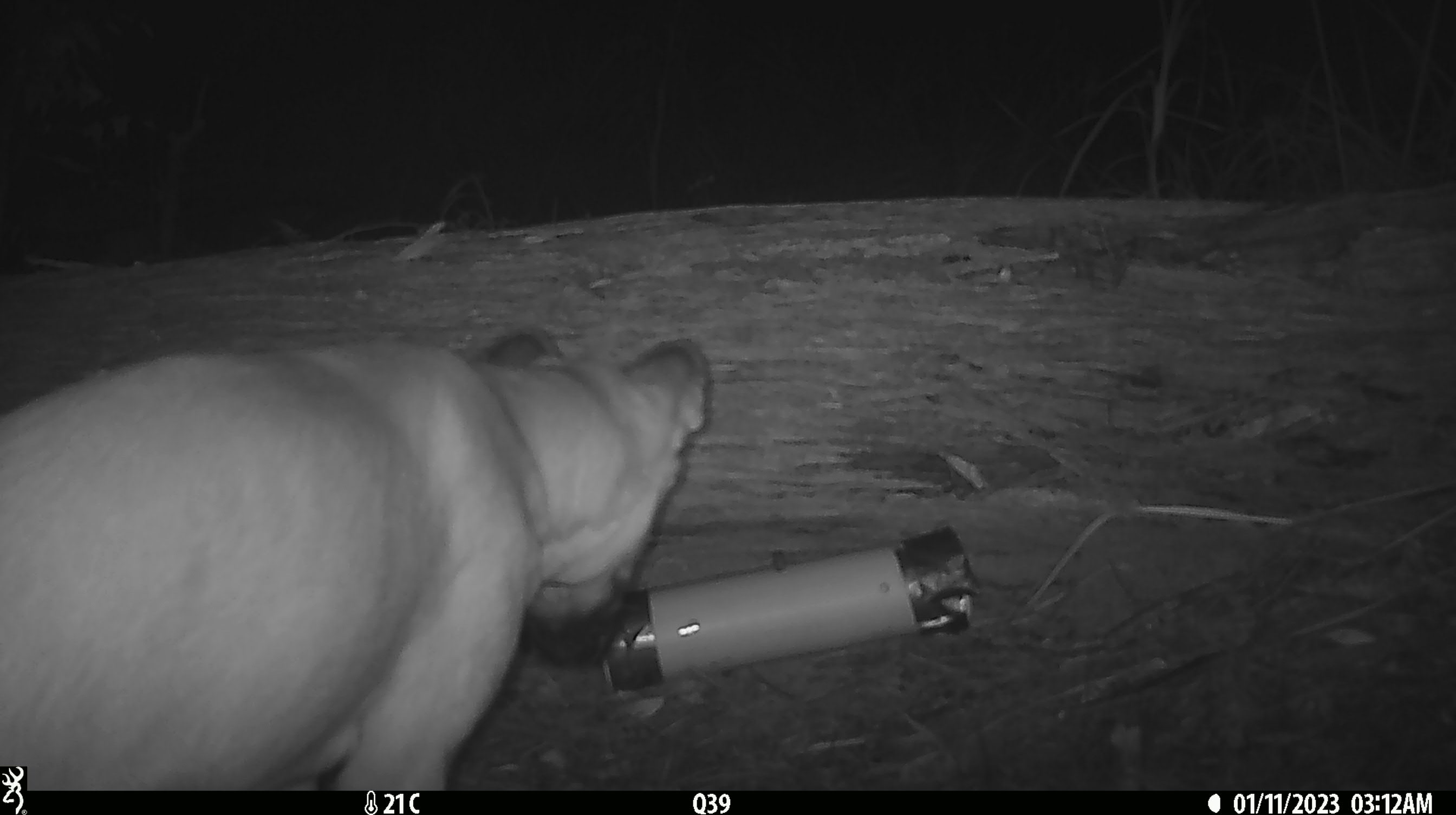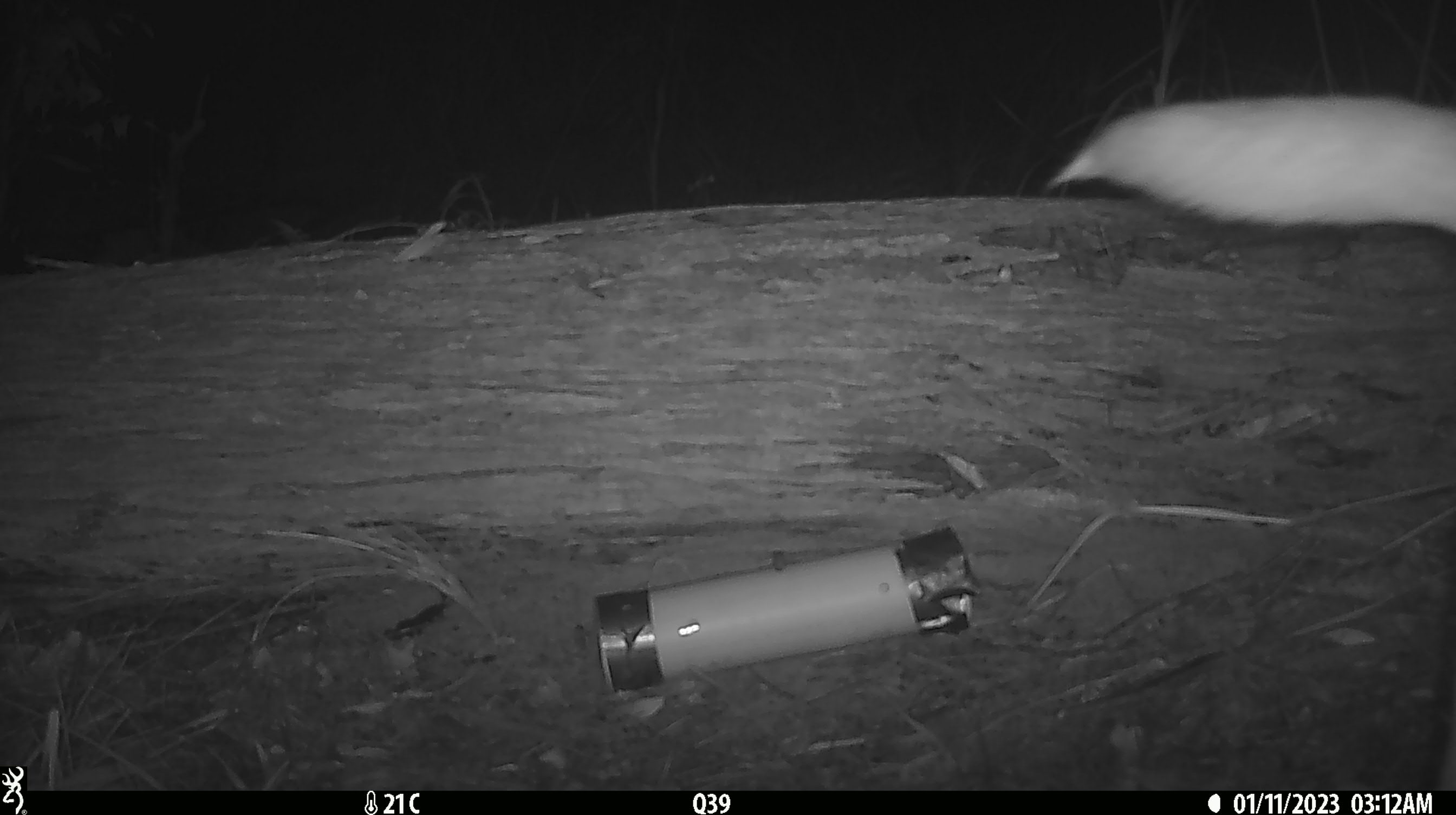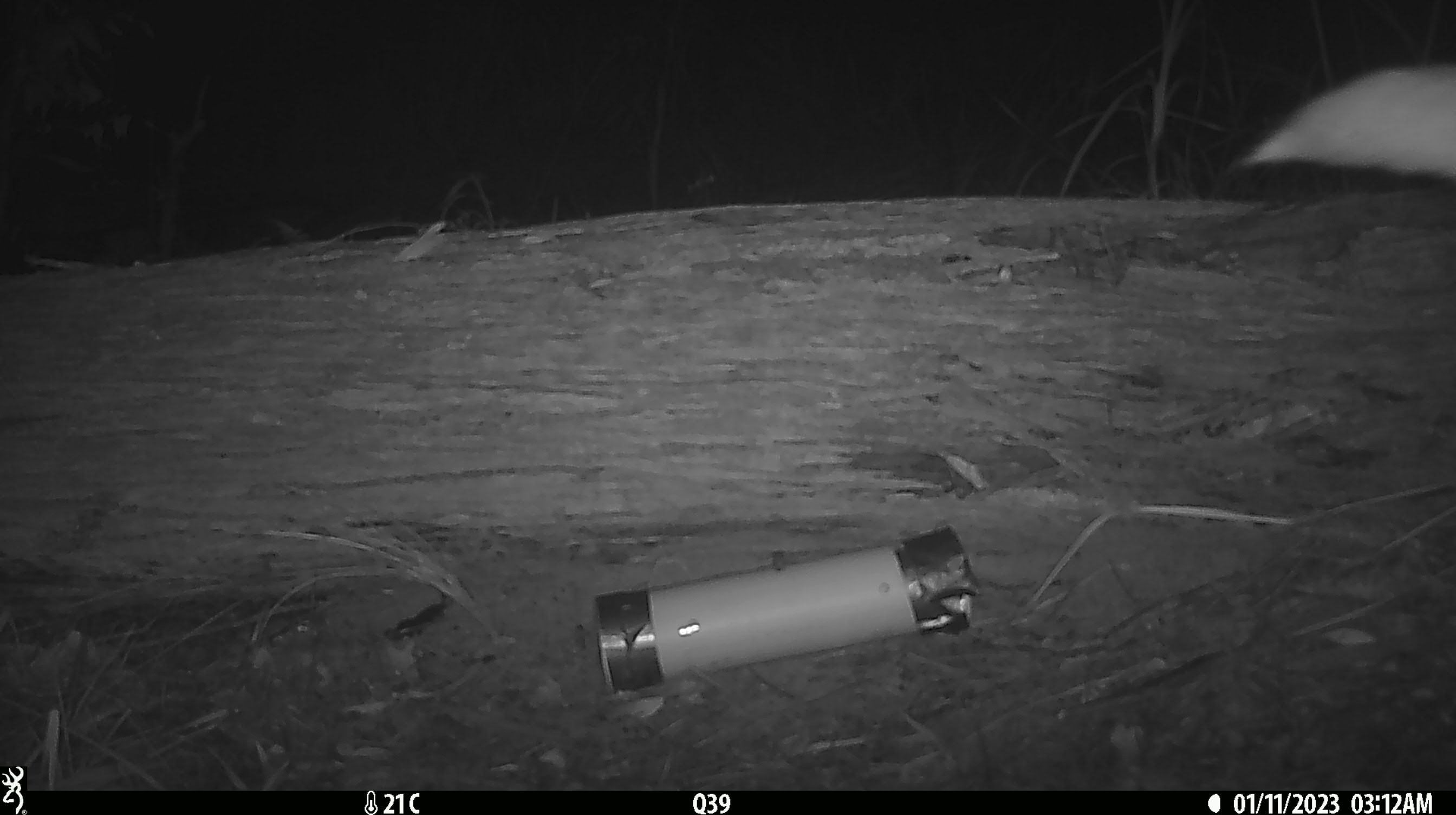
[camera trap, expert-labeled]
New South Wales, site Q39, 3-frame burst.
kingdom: Animalia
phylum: Chordata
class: Mammalia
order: Carnivora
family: Canidae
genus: Canis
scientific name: Canis familiaris dingo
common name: dingo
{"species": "dingo (Canis familiaris dingo)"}